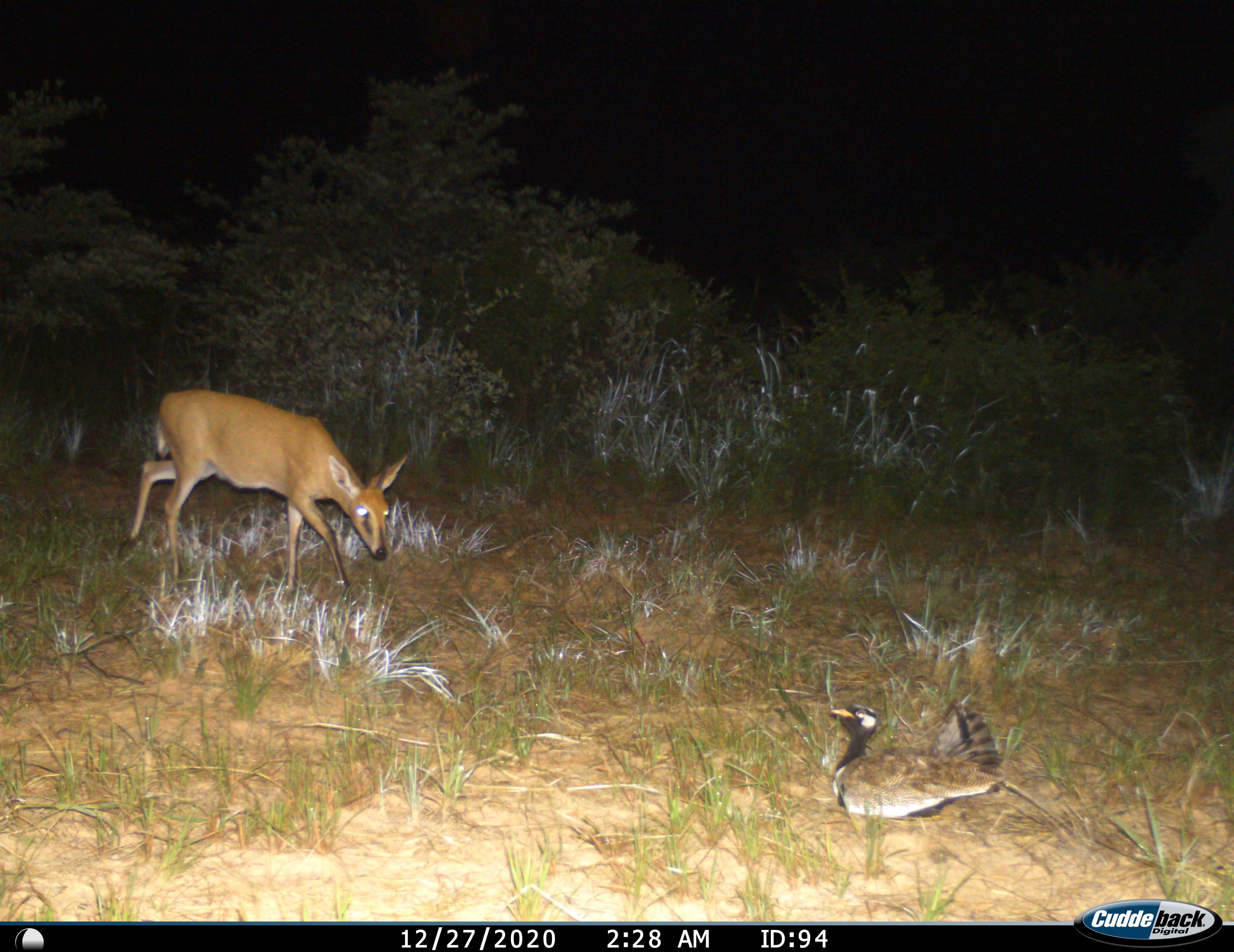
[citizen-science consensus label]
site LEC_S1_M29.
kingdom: Animalia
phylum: Chordata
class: Mammalia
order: Artiodactyla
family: Bovidae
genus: Sylvicapra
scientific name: Sylvicapra grimmia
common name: common duiker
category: duikercommongrey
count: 1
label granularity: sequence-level